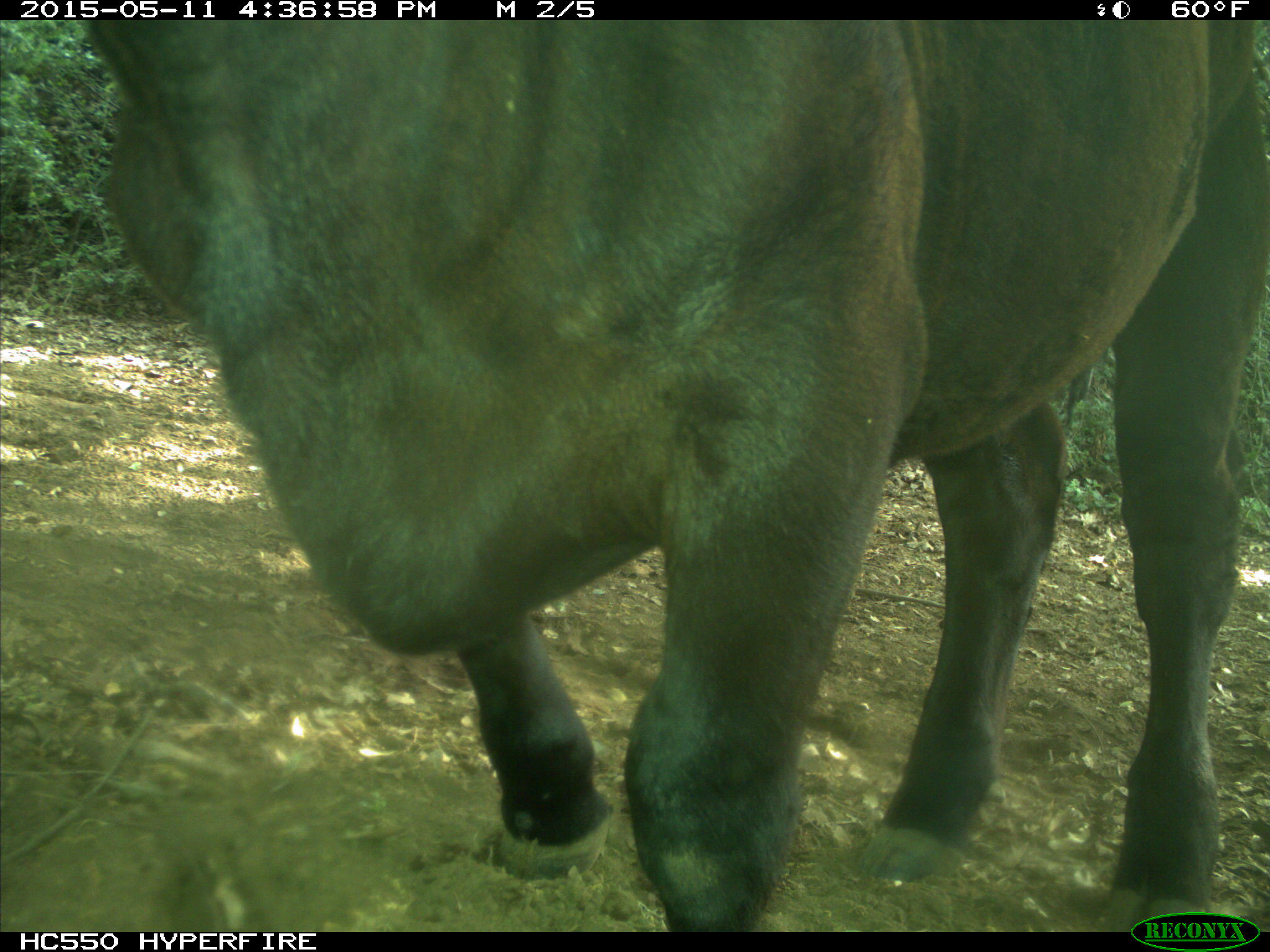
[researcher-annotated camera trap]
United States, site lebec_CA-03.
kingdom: Animalia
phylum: Chordata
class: Mammalia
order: Artiodactyla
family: Bovidae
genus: Bos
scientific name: Bos taurus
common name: domestic cow